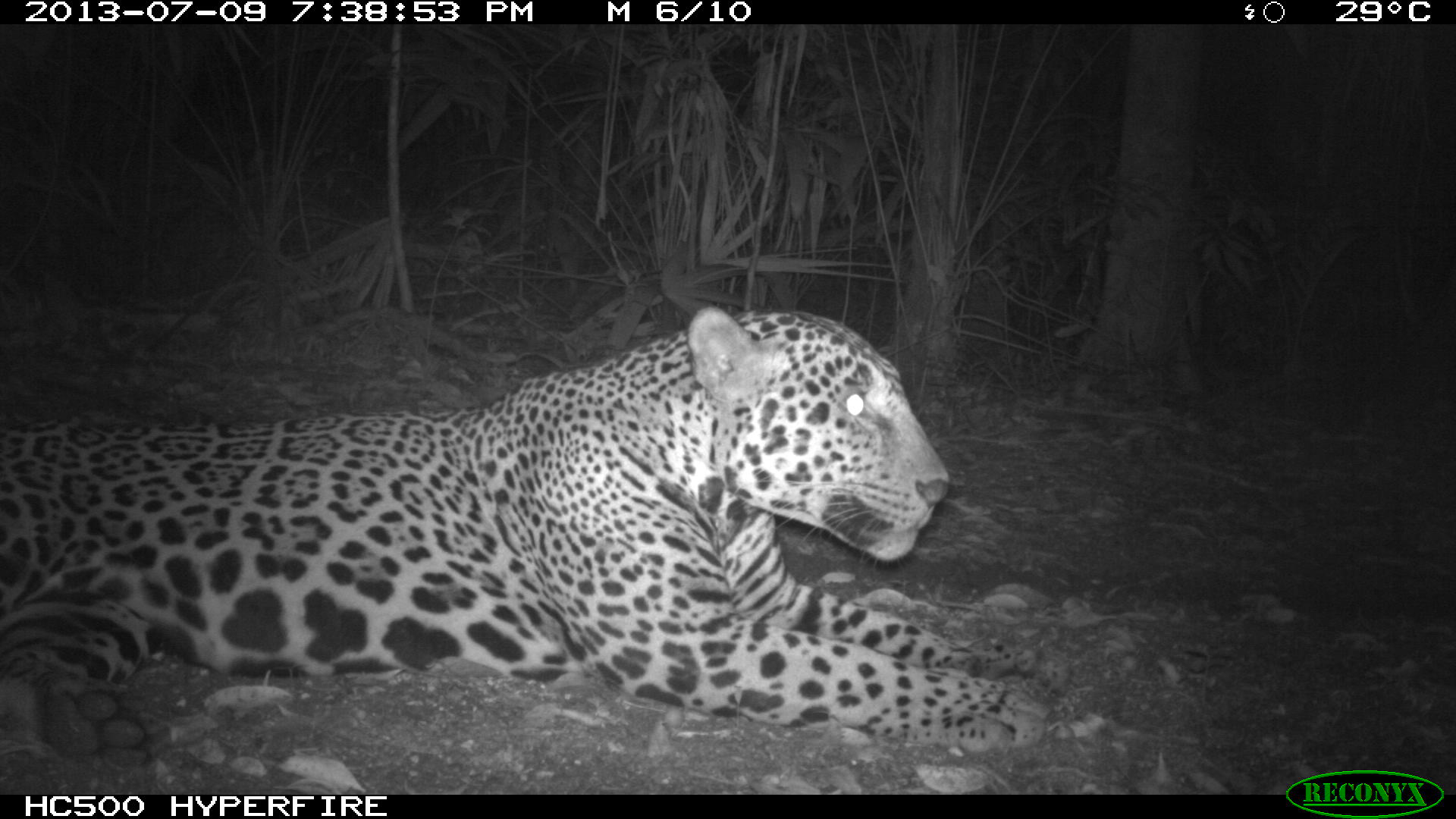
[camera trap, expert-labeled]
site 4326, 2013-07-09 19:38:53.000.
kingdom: Animalia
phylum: Chordata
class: Mammalia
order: Carnivora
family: Felidae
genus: Panthera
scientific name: Panthera onca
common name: jaguar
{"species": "Panthera onca (jaguar)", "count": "1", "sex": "male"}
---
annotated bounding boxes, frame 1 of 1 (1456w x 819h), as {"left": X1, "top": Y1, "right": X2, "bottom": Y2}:
panthera onca: {"left": 0, "top": 302, "right": 1051, "bottom": 777}